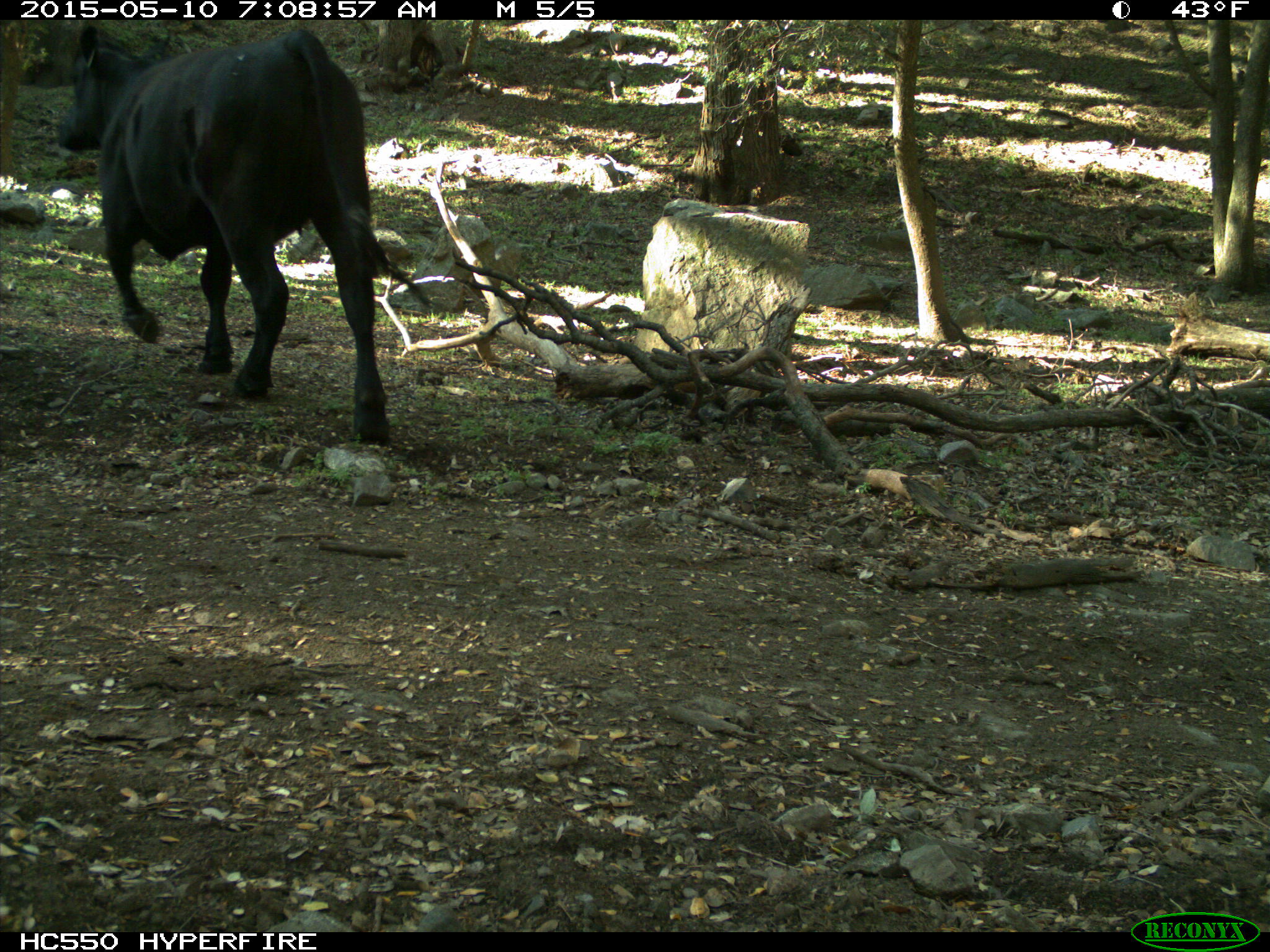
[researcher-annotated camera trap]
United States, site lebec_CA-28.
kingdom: Animalia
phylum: Chordata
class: Mammalia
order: Artiodactyla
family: Bovidae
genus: Bos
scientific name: Bos taurus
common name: domestic cow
Bos taurus (domestic cow).